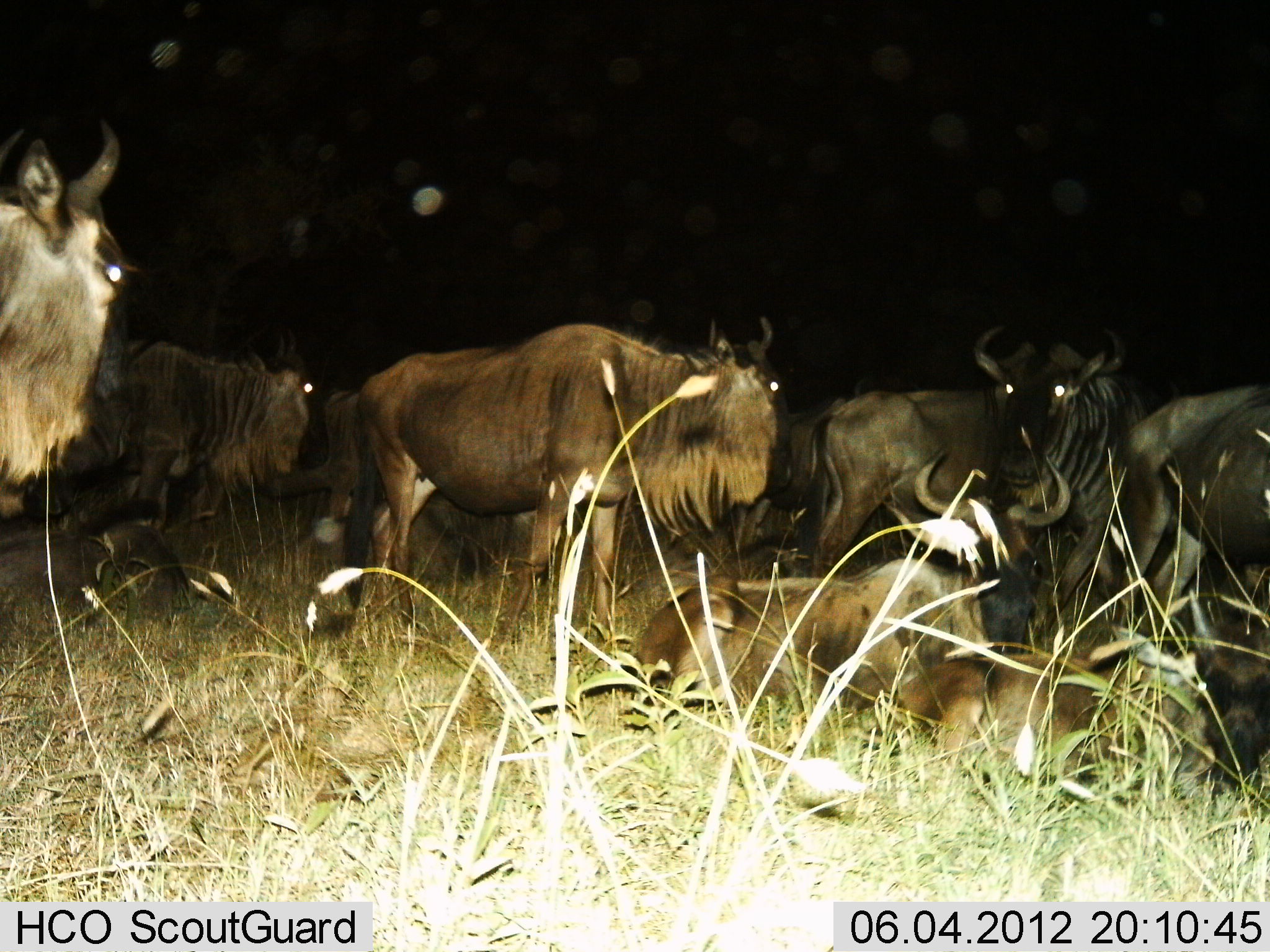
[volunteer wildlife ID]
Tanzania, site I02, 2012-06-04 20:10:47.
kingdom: Animalia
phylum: Chordata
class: Mammalia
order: Artiodactyla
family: Bovidae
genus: Connochaetes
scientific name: Connochaetes taurinus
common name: blue wildebeest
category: wildebeest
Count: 10.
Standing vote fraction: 80%.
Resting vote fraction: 90%.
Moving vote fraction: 10%.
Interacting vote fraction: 30%.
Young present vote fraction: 10%.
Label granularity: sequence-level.